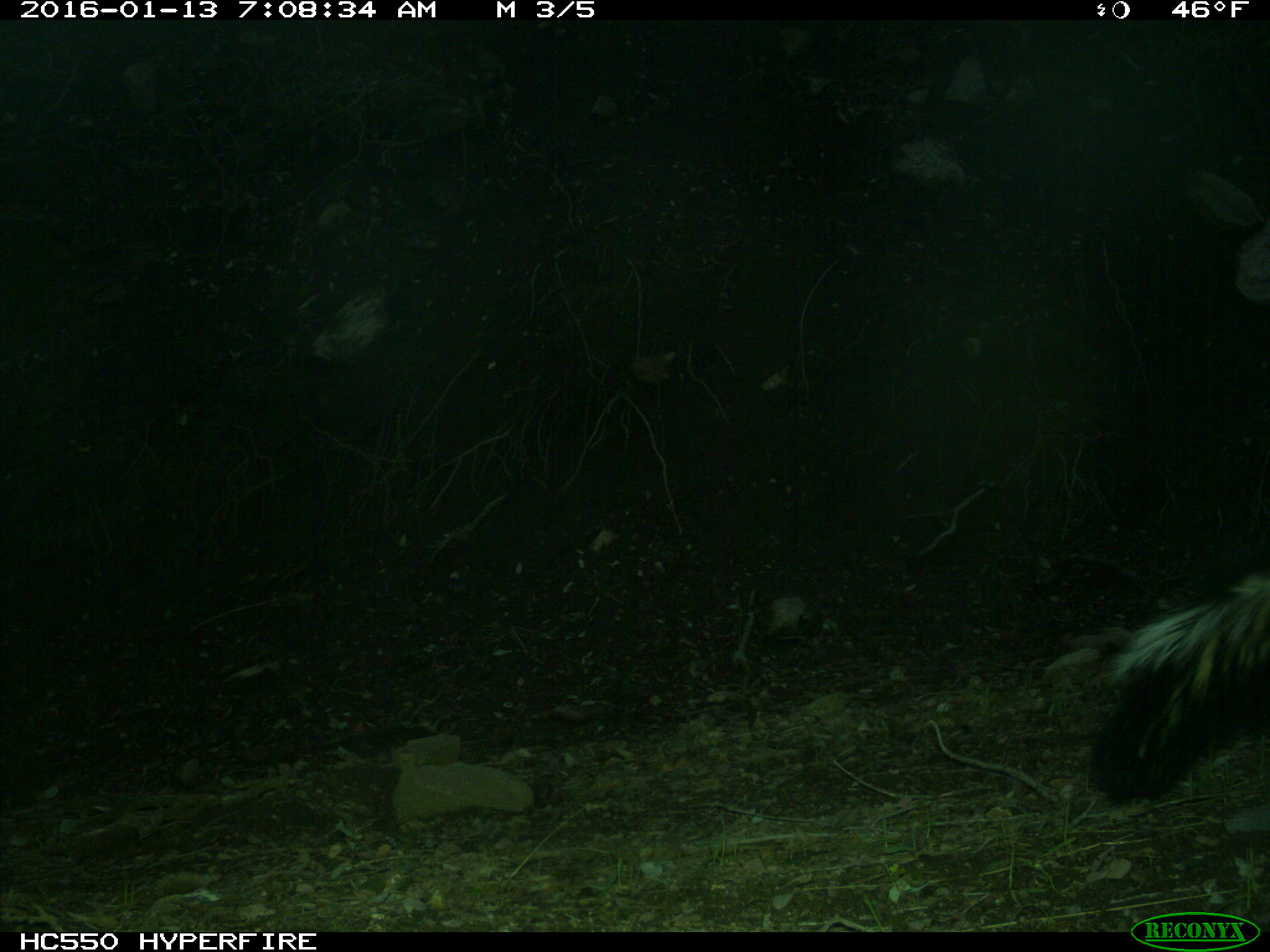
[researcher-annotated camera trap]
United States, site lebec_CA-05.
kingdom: Animalia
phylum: Chordata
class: Mammalia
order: Carnivora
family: Mephitidae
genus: Mephitis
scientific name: Mephitis mephitis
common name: striped skunk